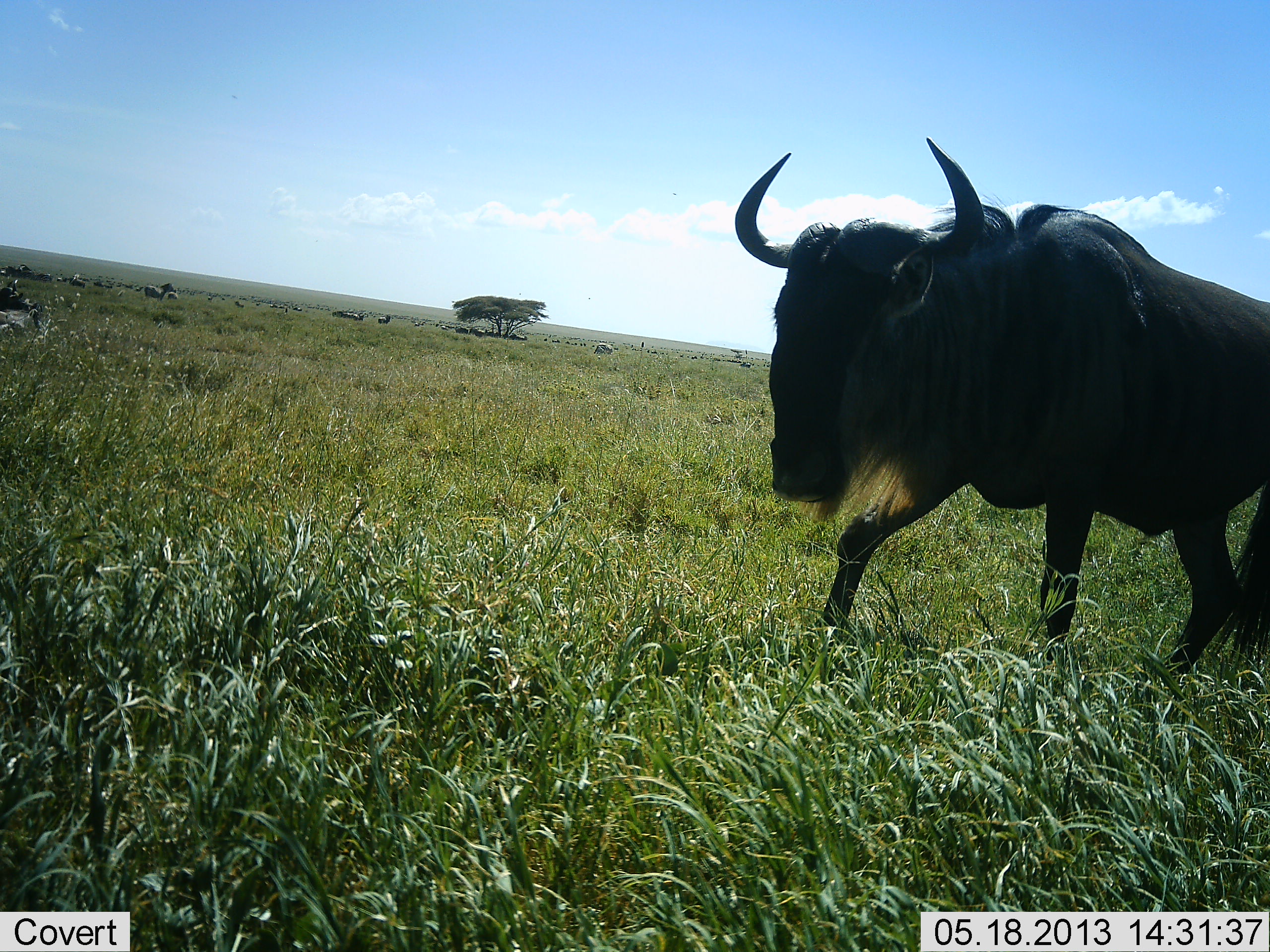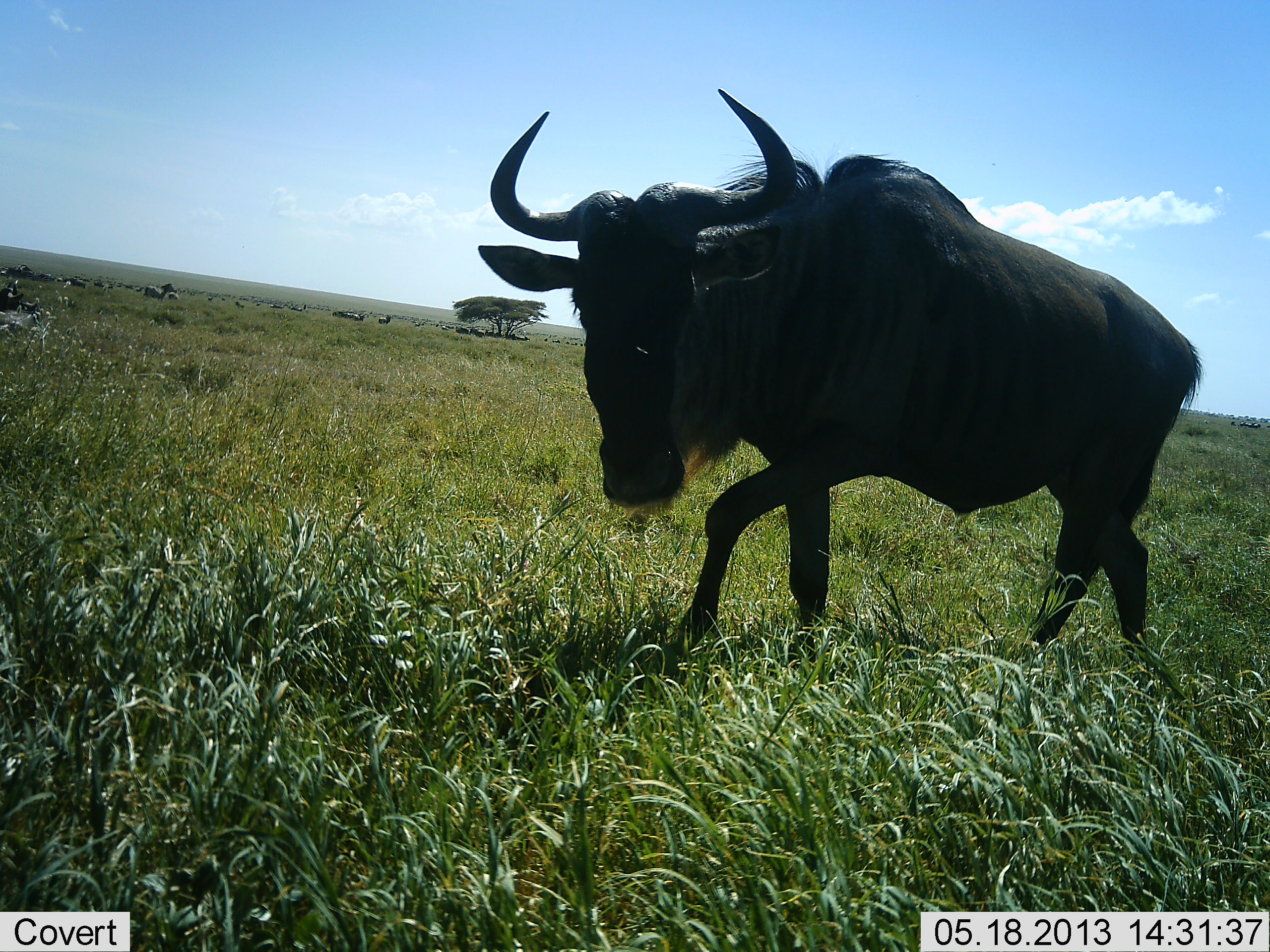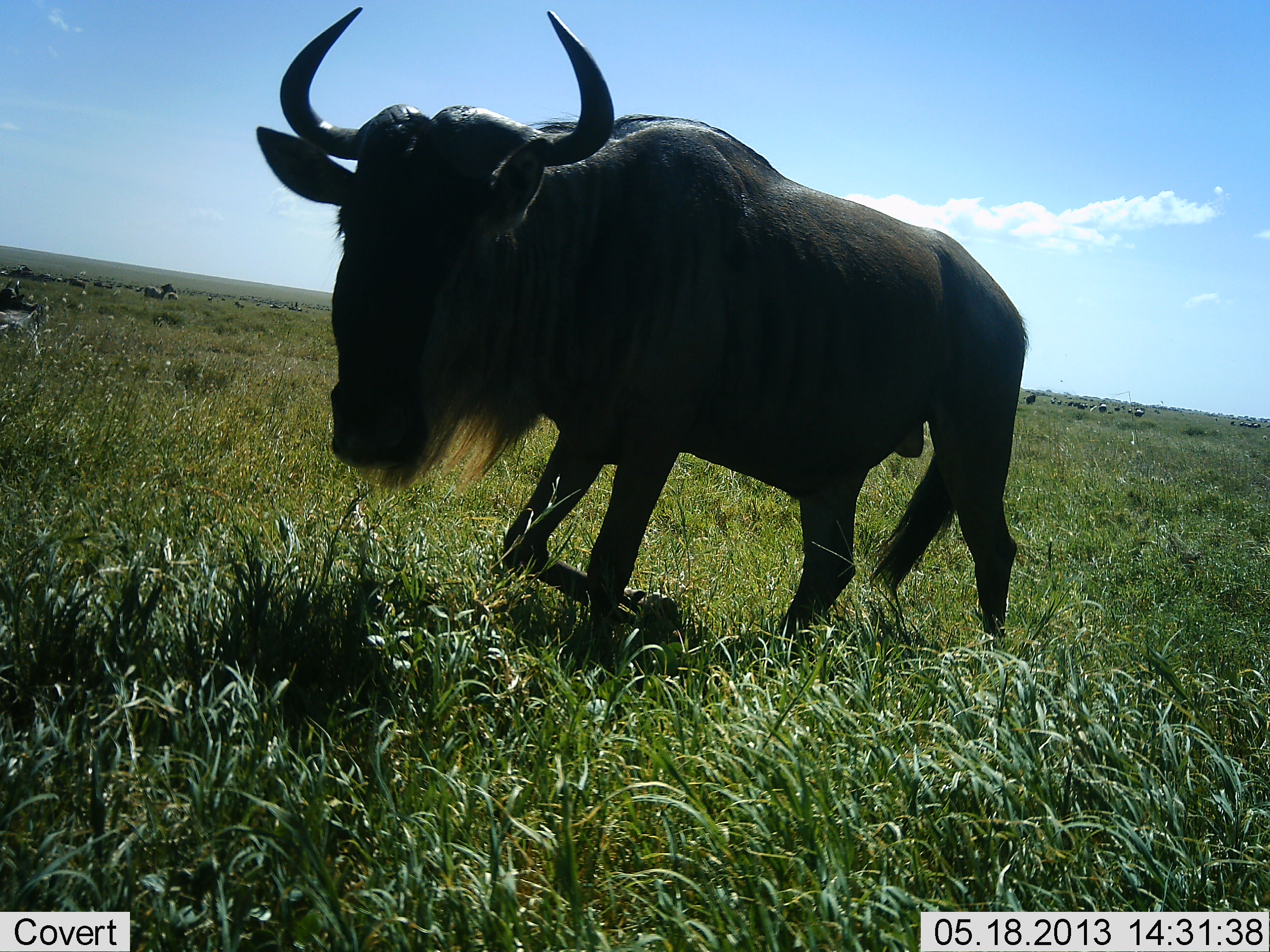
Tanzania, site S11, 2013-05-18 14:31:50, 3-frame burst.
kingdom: Animalia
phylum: Chordata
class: Mammalia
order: Artiodactyla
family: Bovidae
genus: Connochaetes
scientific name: Connochaetes taurinus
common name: blue wildebeest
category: wildebeest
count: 1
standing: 0%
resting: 0%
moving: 100%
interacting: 0%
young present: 0%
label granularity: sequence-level